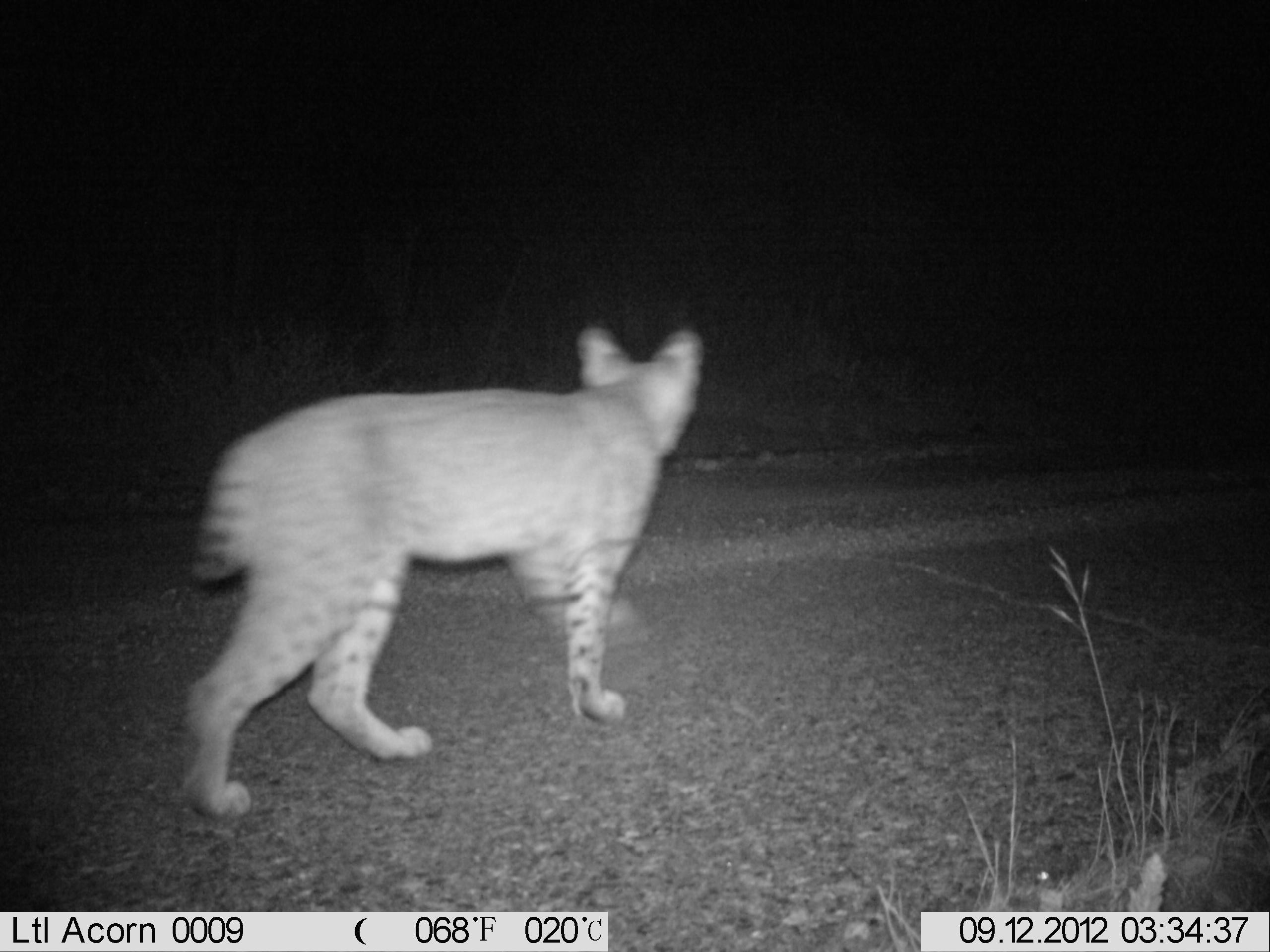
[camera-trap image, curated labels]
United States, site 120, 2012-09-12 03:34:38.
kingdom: Animalia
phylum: Chordata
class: Mammalia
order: Carnivora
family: Felidae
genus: Lynx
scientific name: Lynx rufus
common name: bobcat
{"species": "bobcat (Lynx rufus)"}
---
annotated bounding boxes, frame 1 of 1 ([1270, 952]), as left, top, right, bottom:
bobcat: 152, 298, 748, 838